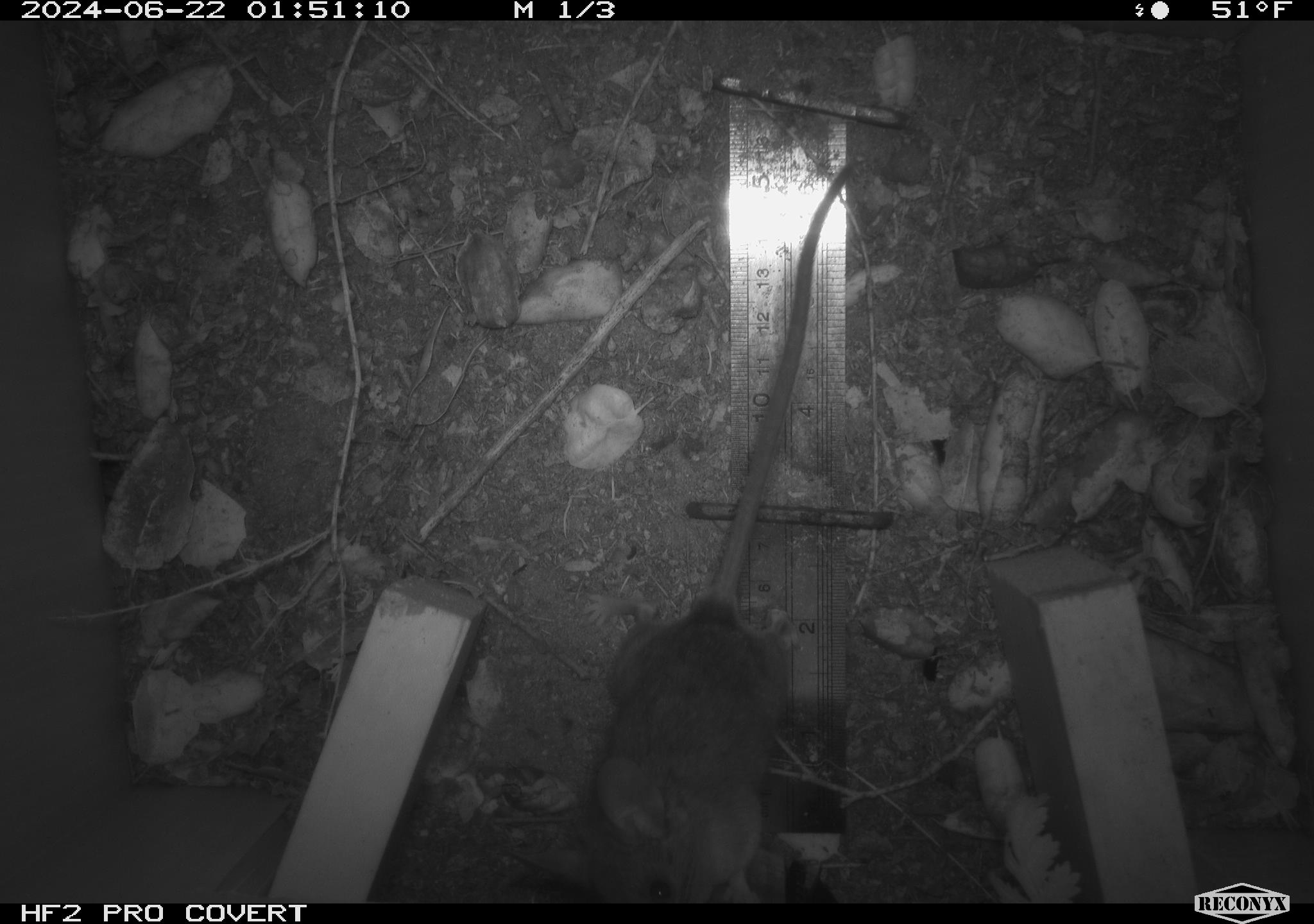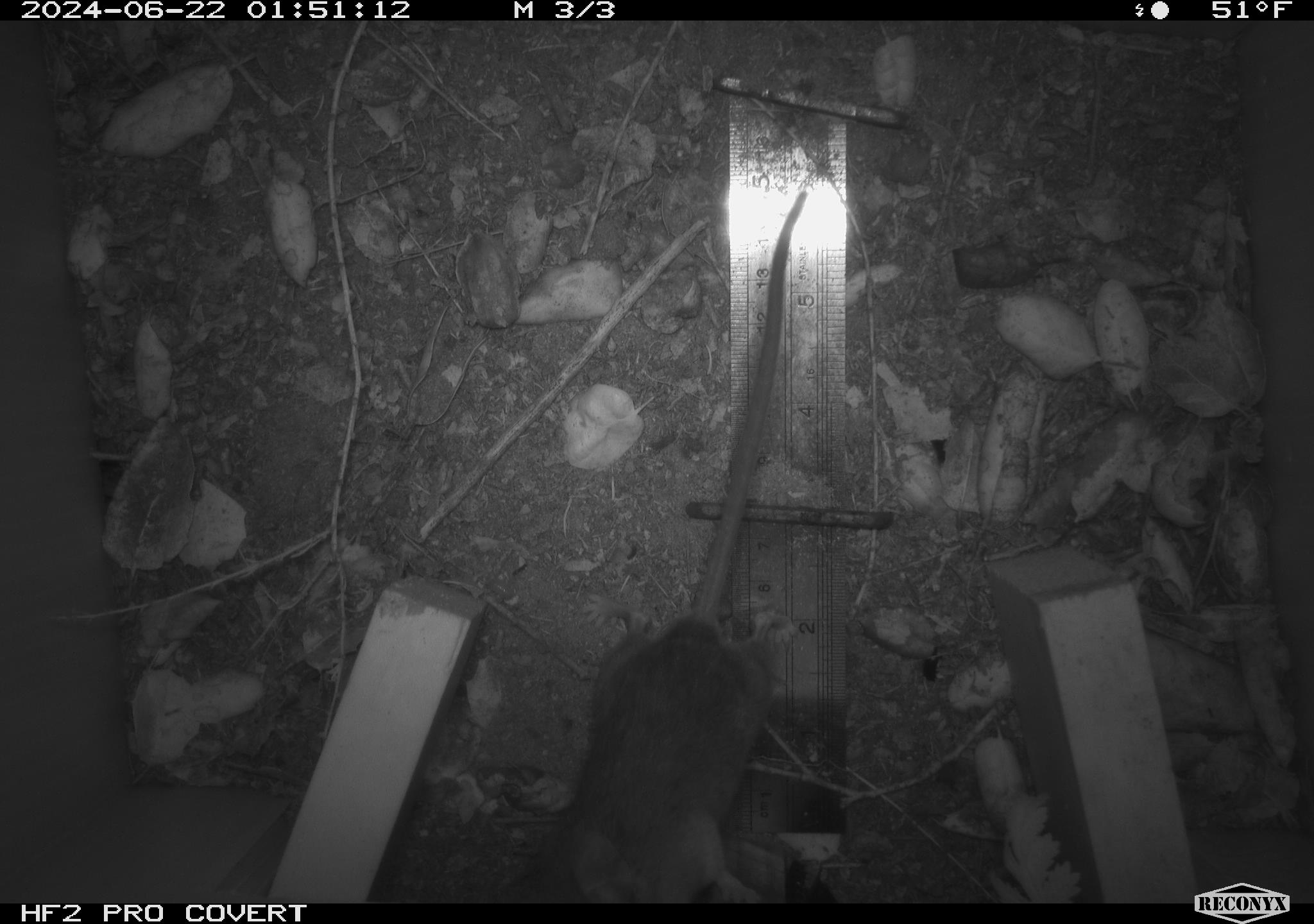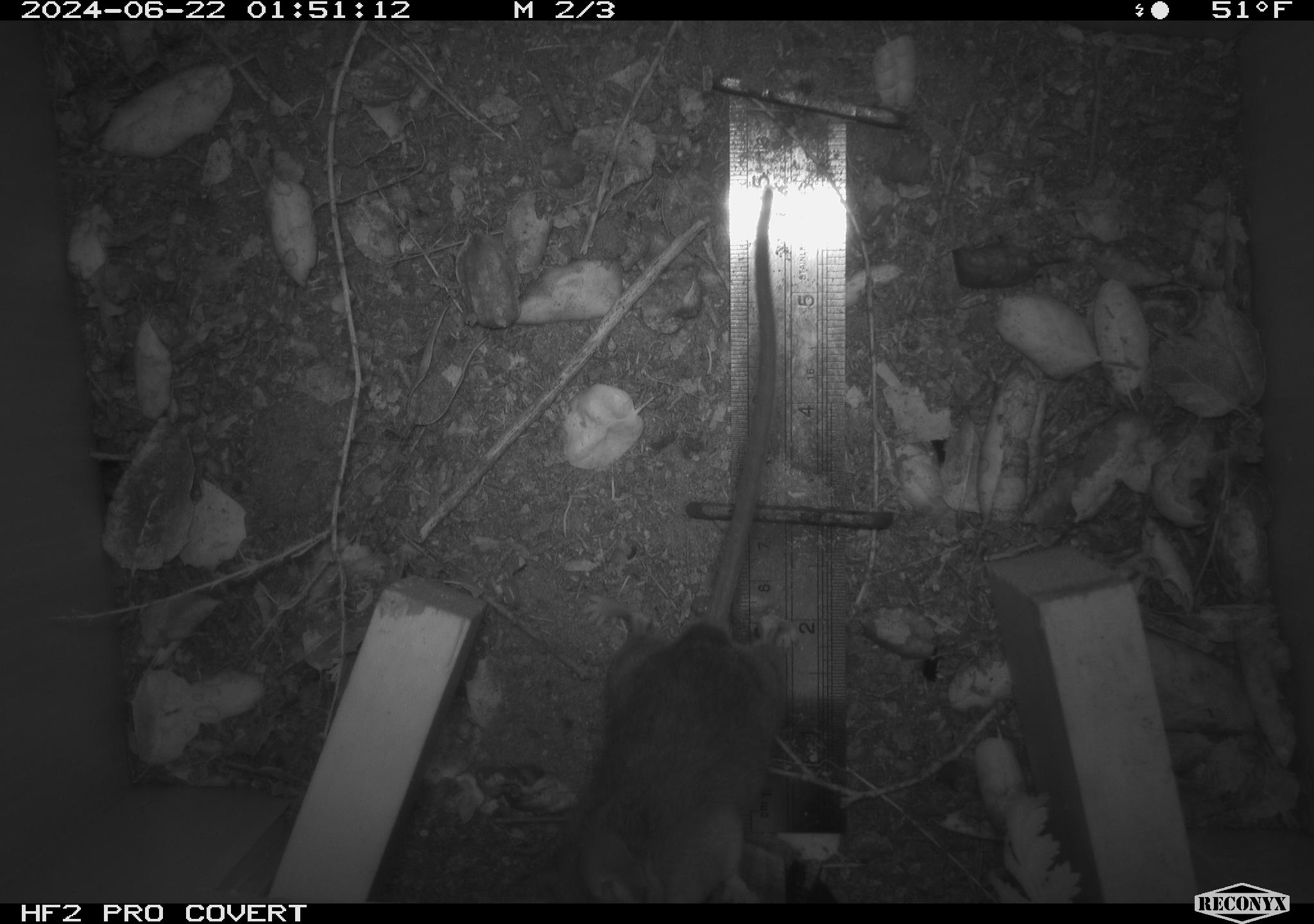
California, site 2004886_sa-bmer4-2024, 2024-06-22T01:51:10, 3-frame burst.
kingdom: Animalia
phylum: Chordata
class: Mammalia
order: Rodentia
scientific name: Rodentia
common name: woodrat or rat or mouse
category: woodrat or rat or mouse species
Woodrat or rat or mouse species (woodrat or rat or mouse) (Rodentia).